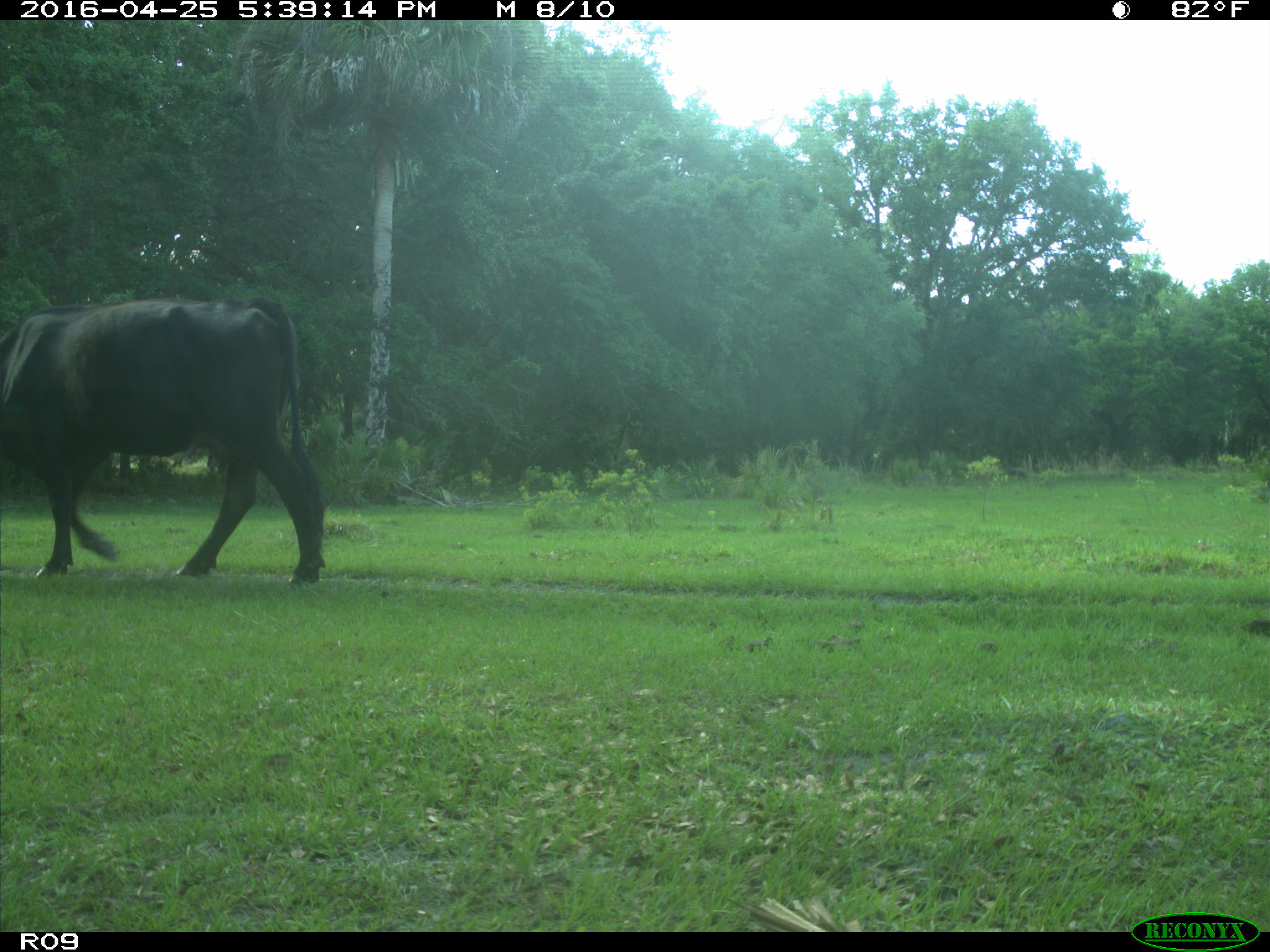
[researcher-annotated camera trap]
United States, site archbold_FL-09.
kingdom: Animalia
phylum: Chordata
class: Mammalia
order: Artiodactyla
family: Bovidae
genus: Bos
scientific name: Bos taurus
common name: domestic cow